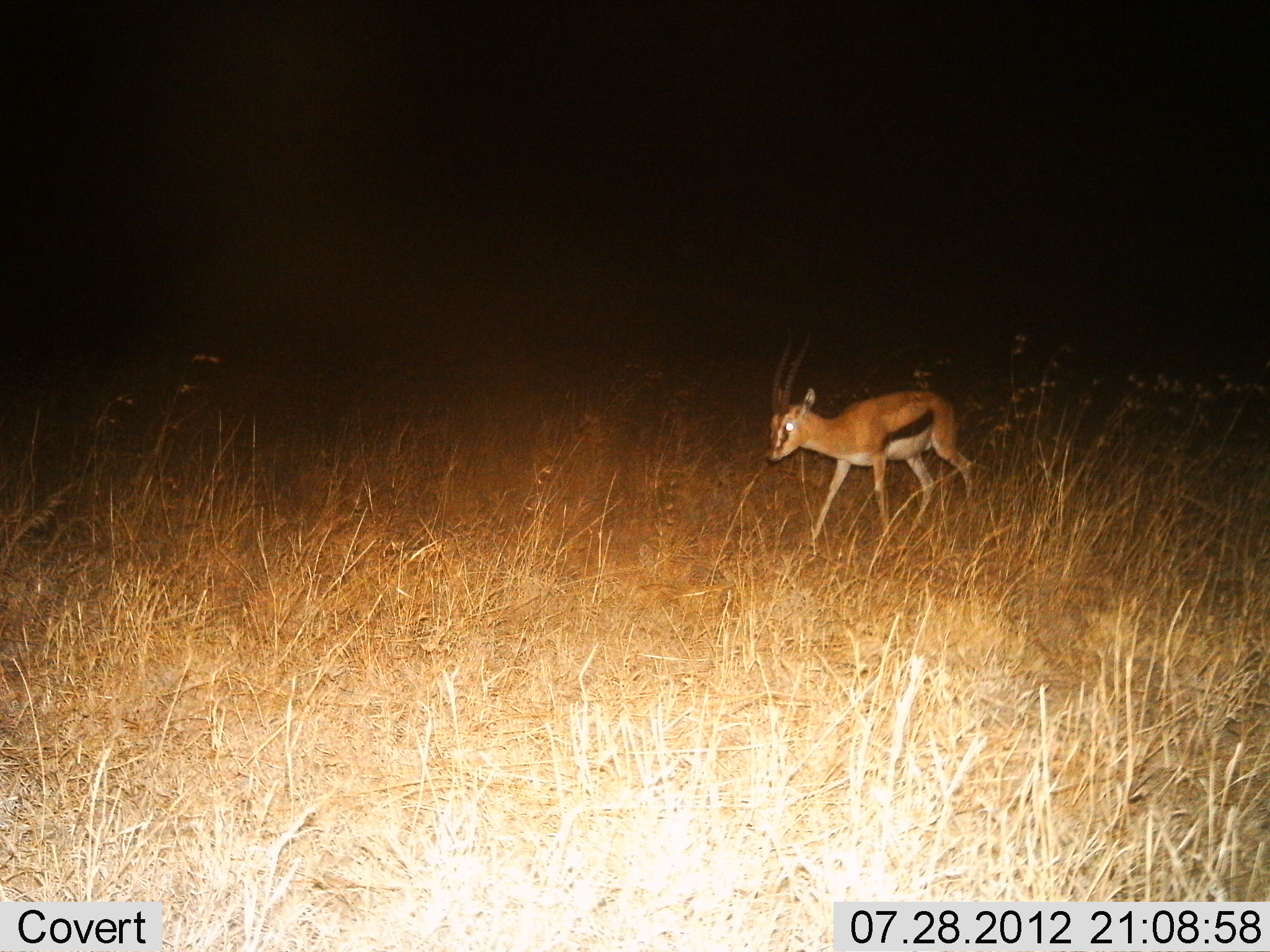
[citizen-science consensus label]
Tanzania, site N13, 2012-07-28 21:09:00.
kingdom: Animalia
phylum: Chordata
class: Mammalia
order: Artiodactyla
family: Bovidae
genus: Eudorcas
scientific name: Eudorcas thomsonii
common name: thomson's gazelle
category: gazellethomsons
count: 1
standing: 20%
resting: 0%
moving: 80%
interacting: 0%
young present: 0%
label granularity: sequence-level